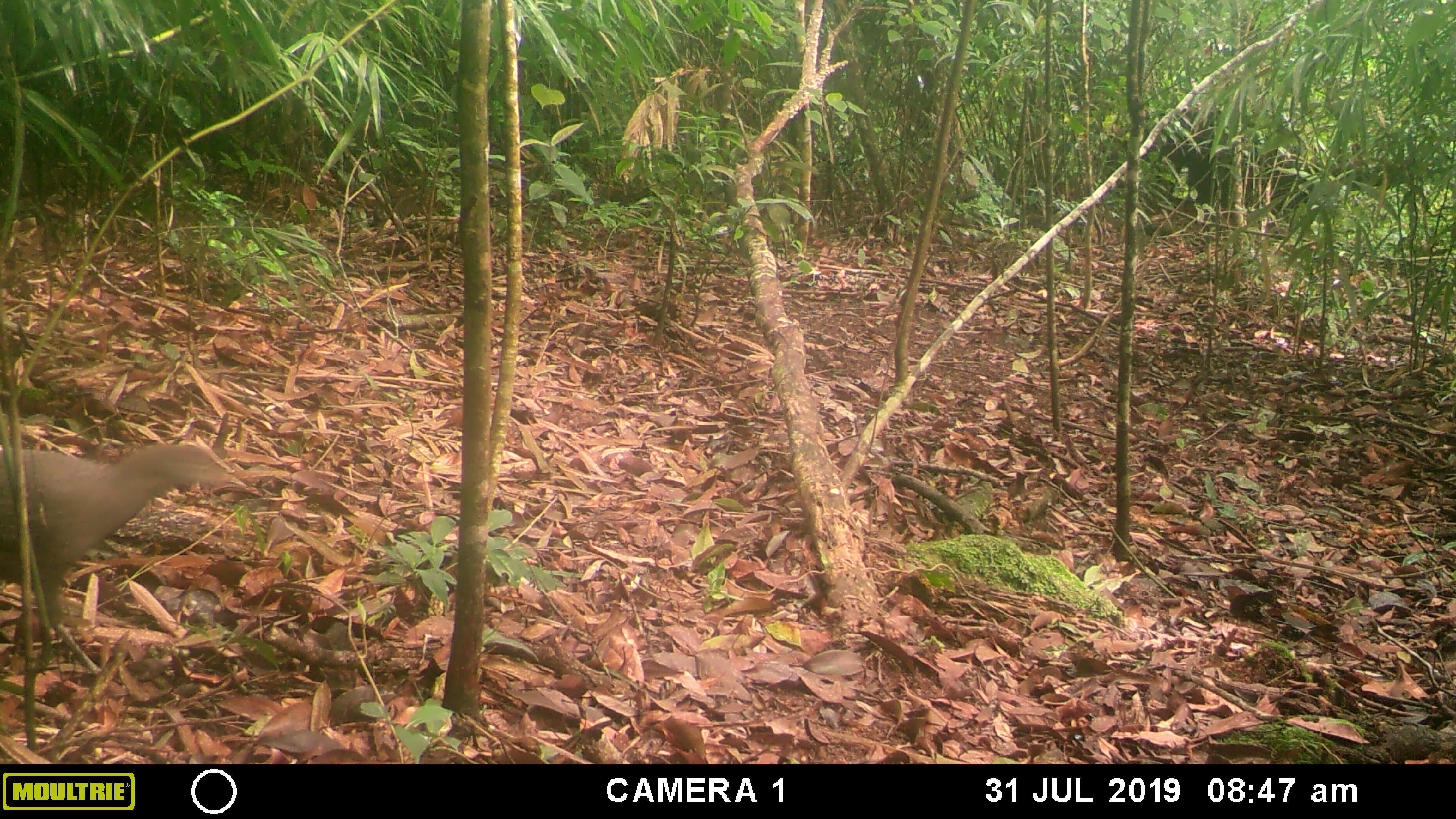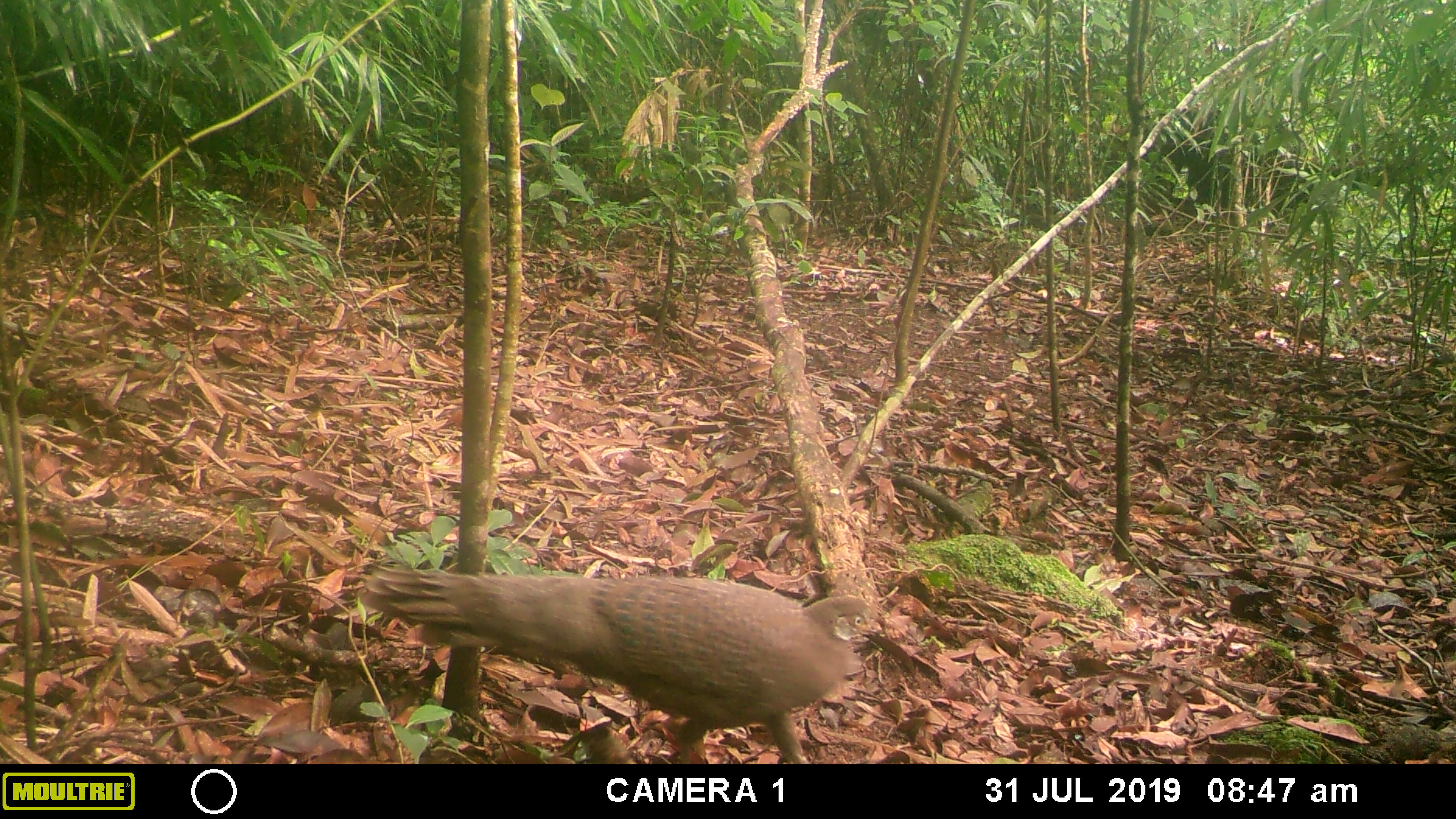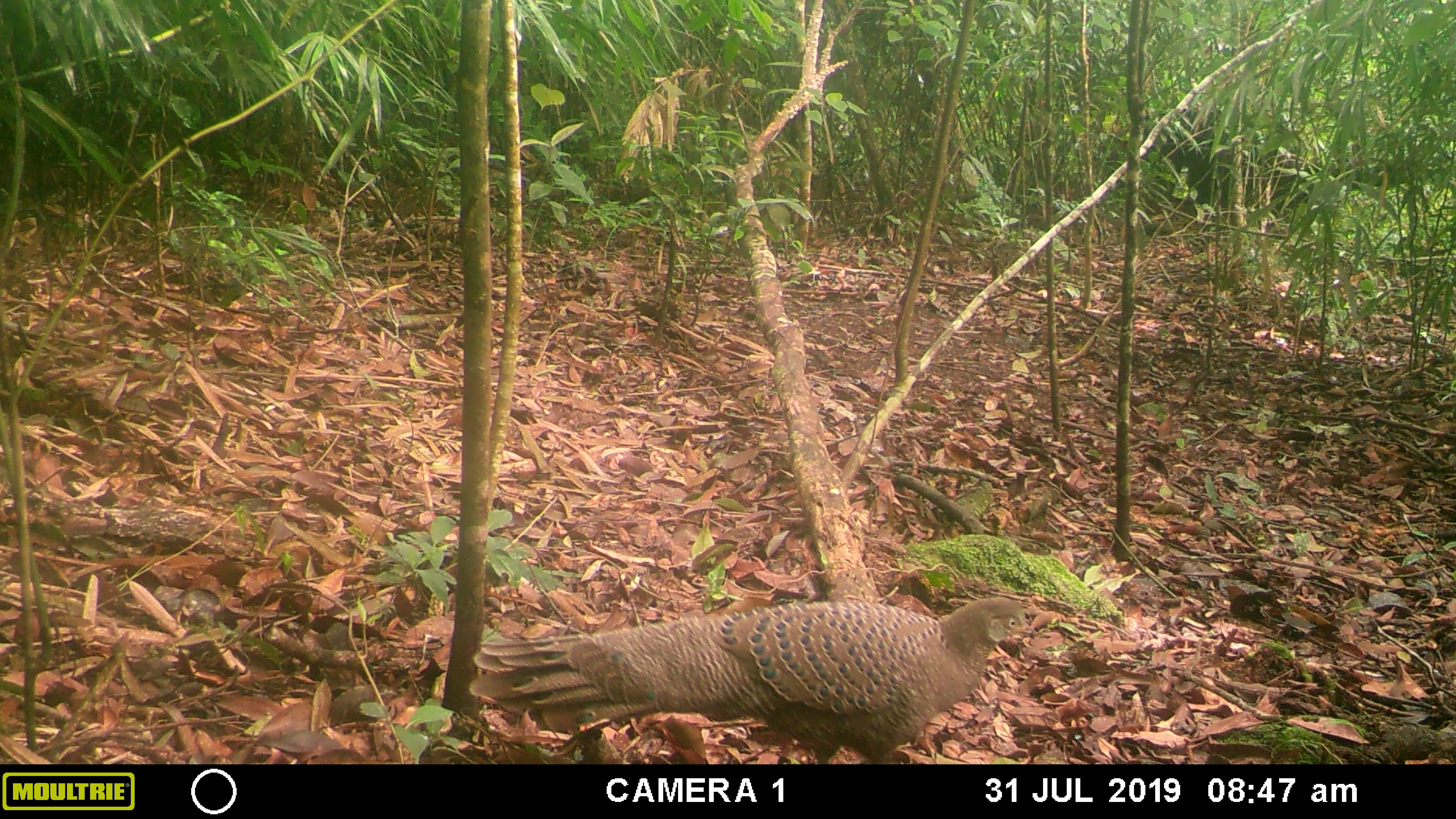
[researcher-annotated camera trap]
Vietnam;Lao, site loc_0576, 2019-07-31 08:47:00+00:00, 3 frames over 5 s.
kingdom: Animalia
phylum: Chordata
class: Aves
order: Galliformes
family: Phasianidae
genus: Polyplectron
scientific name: Polyplectron bicalcaratum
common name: gray peacock-pheasant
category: grey peacock pheasant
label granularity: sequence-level